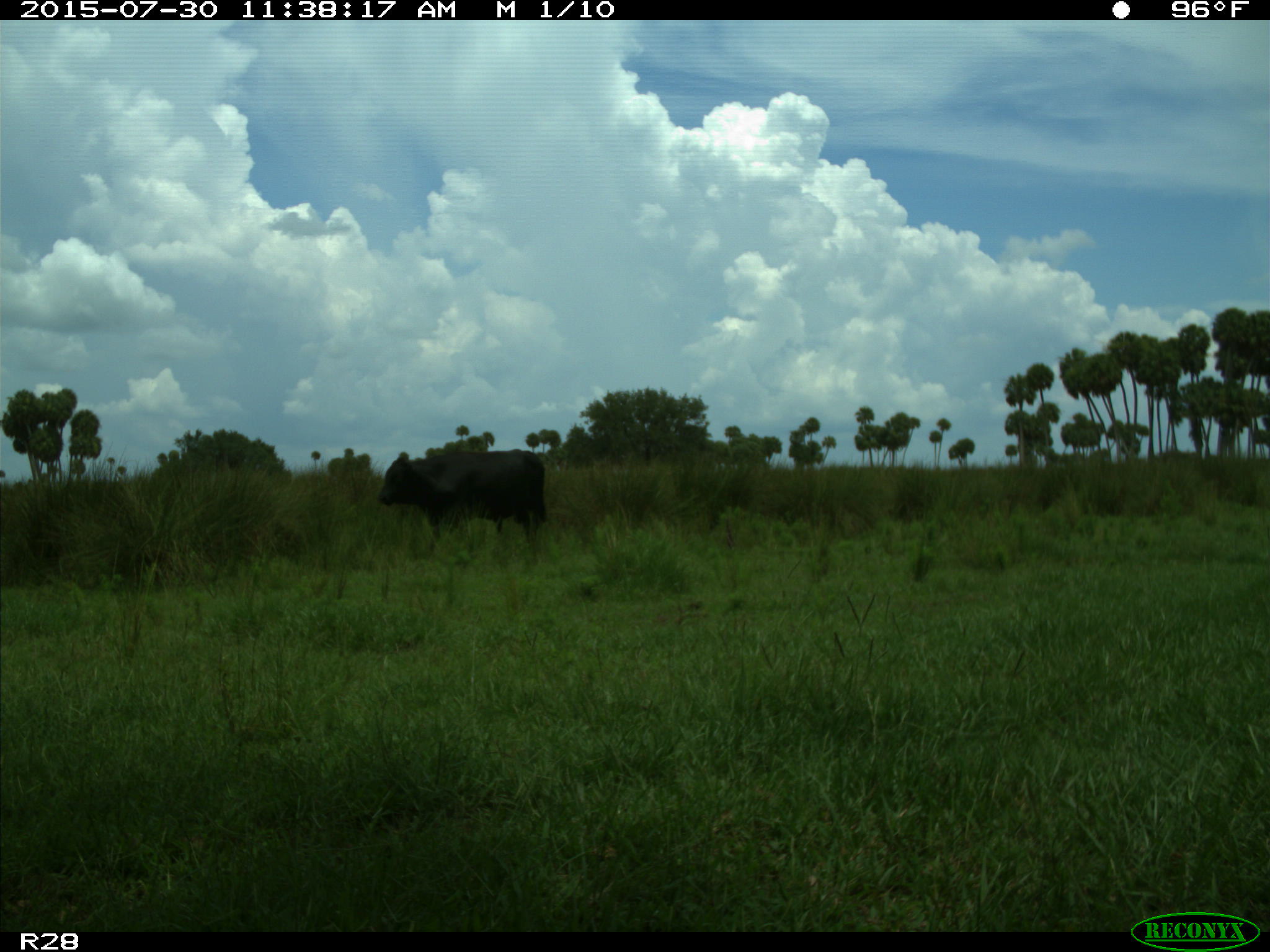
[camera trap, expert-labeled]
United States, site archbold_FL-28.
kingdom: Animalia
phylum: Chordata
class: Mammalia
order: Artiodactyla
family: Bovidae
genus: Bos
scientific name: Bos taurus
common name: domestic cow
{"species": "Bos taurus (domestic cow)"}